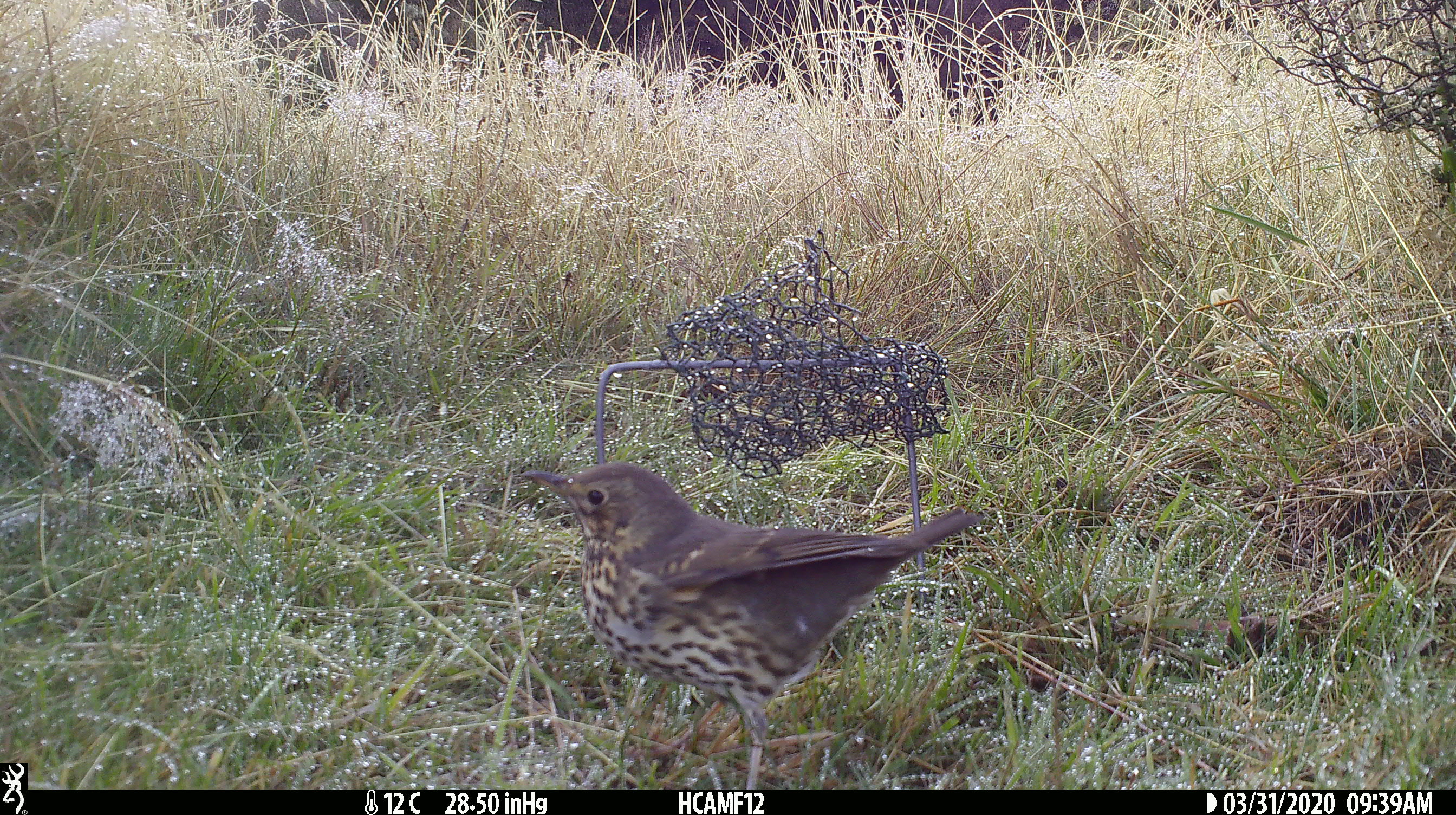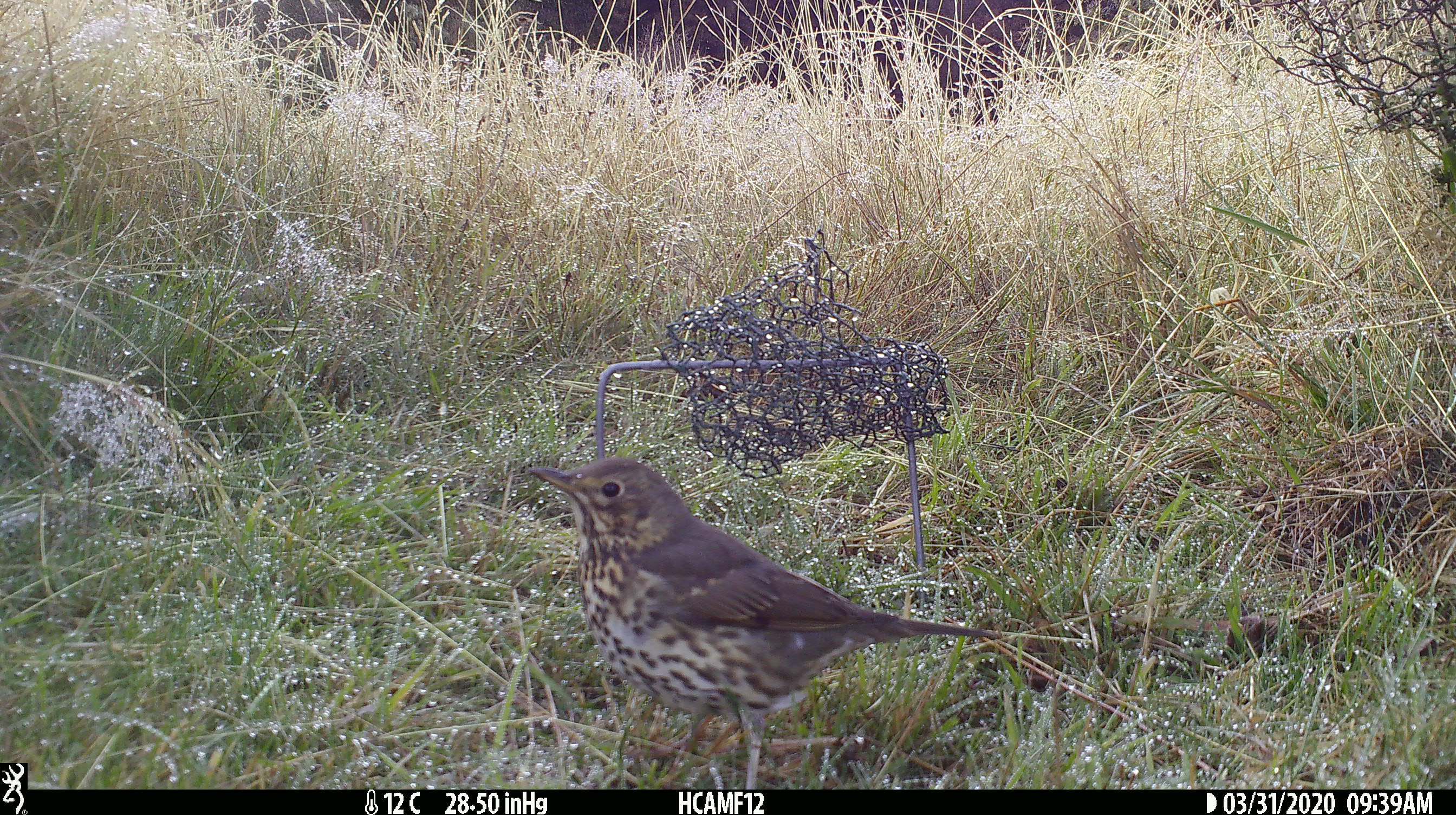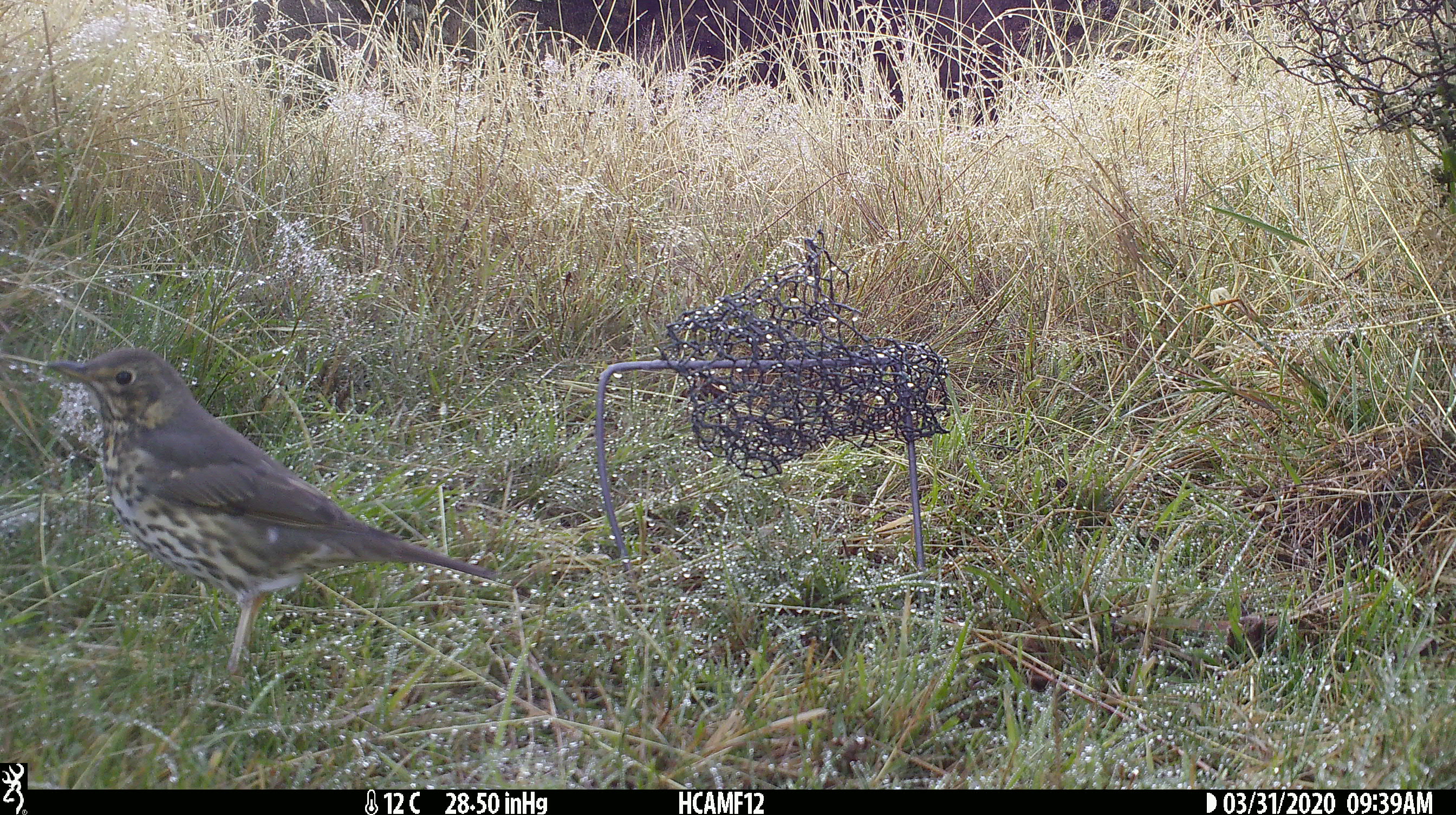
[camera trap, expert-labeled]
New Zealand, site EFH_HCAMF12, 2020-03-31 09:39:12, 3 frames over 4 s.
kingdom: Animalia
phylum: Chordata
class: Aves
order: Passeriformes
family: Turdidae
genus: Turdus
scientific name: Turdus philomelos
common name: song thrush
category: thrush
Thrush (song thrush) (Turdus philomelos).